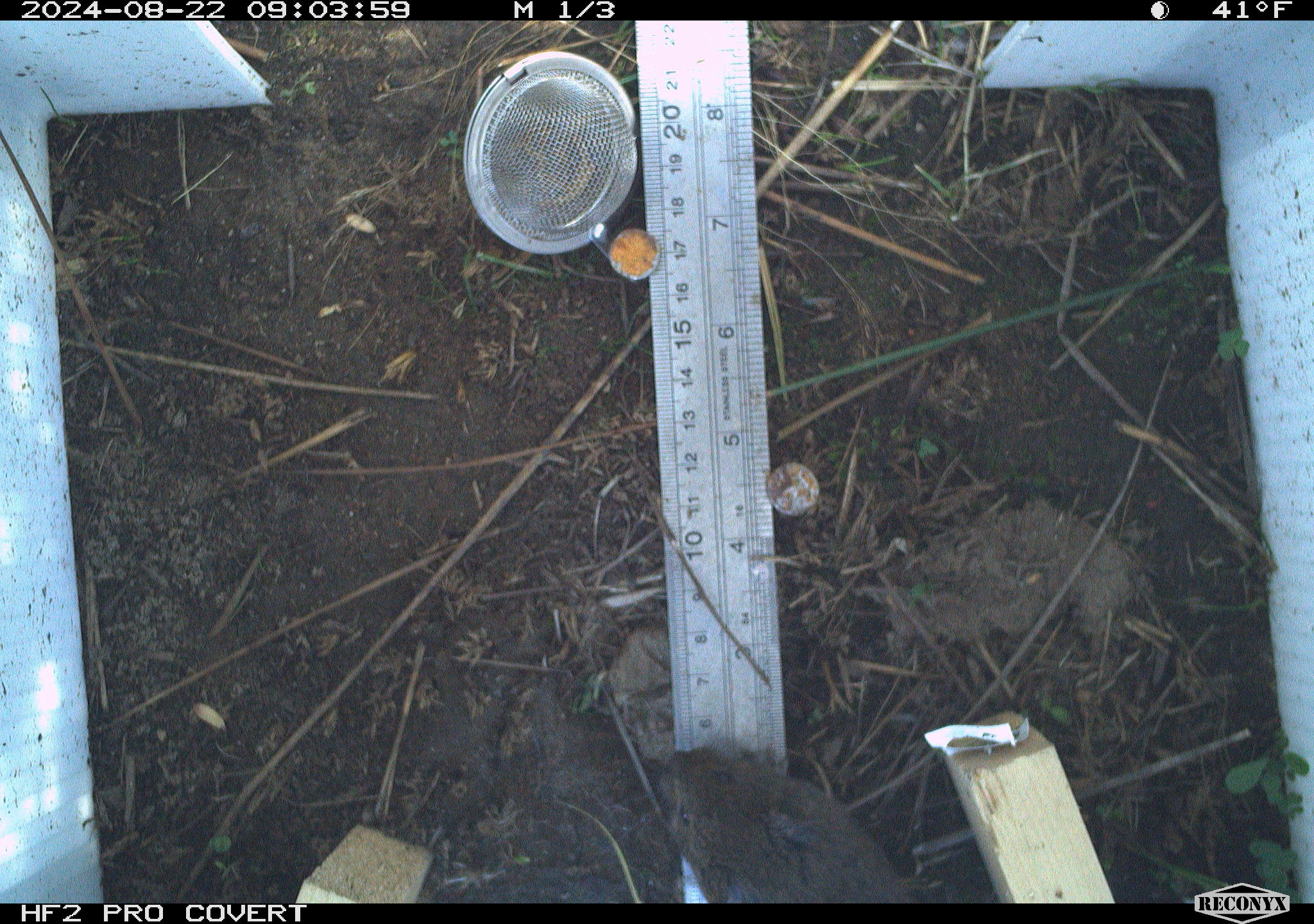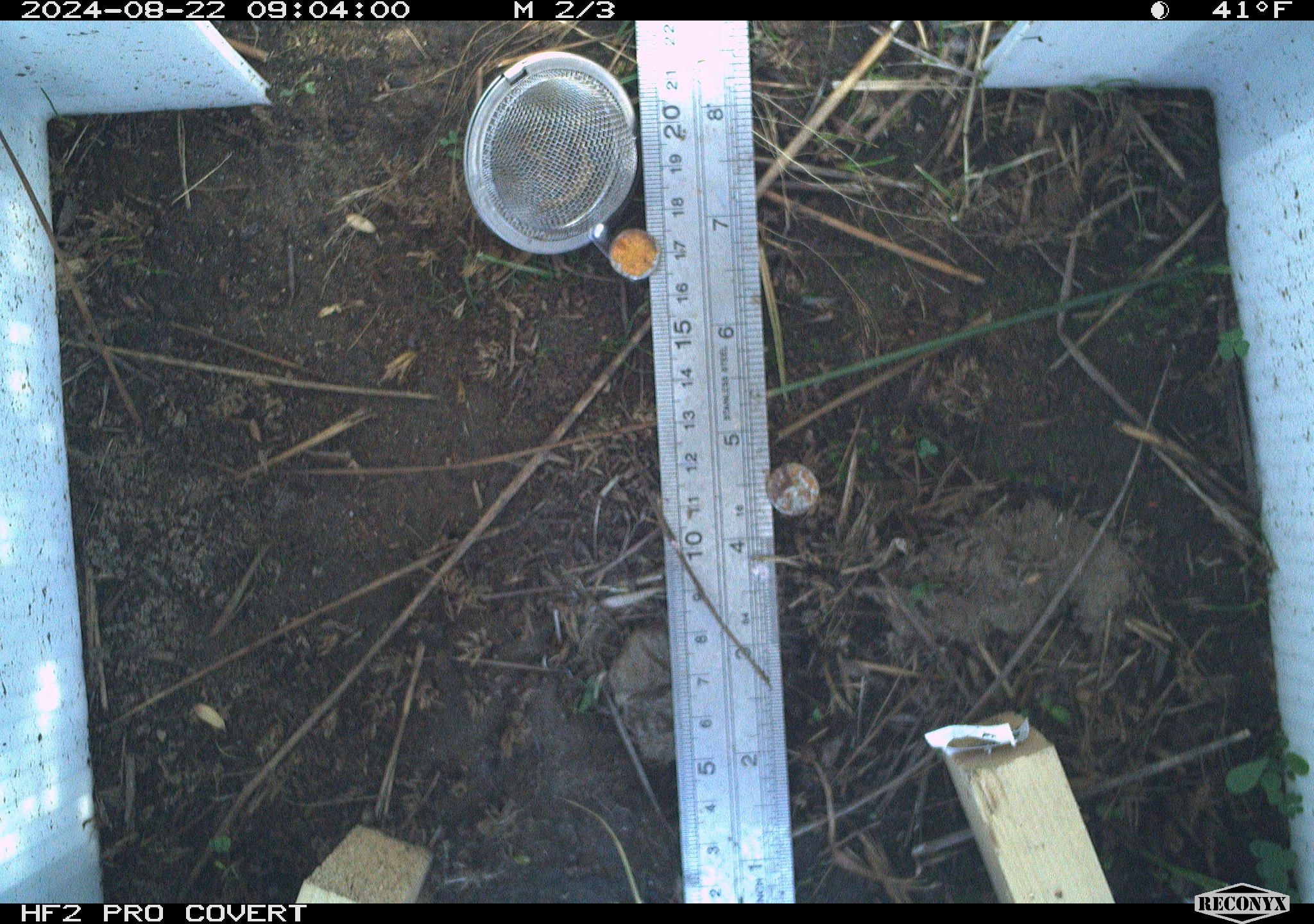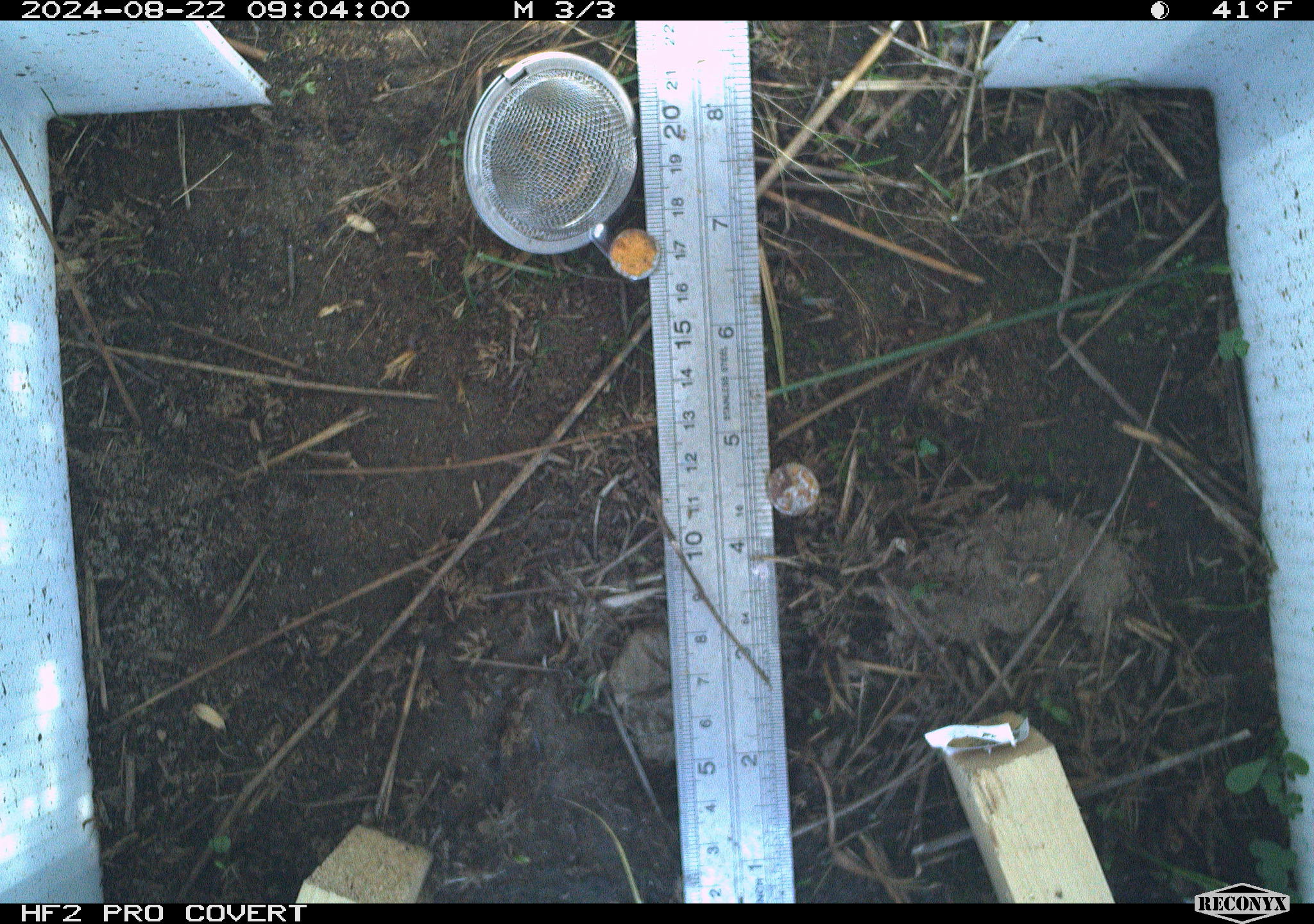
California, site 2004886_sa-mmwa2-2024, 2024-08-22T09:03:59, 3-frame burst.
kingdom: Animalia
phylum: Chordata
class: Mammalia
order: Rodentia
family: Cricetidae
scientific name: Arvicolinae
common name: voles, lemmings, and muskrats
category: arvicolinae subfamily